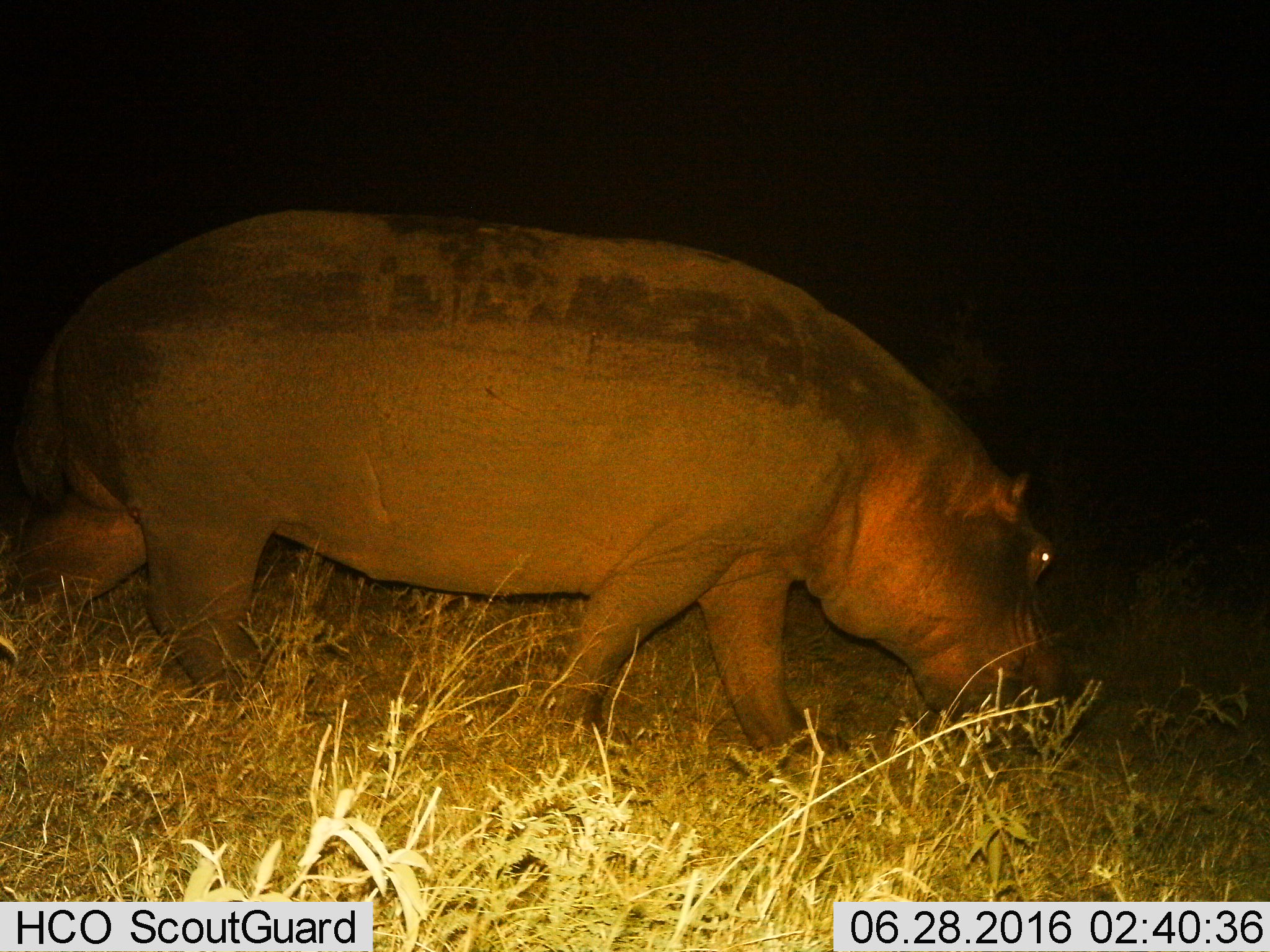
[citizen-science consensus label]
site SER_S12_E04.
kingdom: Animalia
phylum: Chordata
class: Mammalia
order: Artiodactyla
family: Hippopotamidae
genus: Hippopotamus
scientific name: Hippopotamus amphibius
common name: hippopotamus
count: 1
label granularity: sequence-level